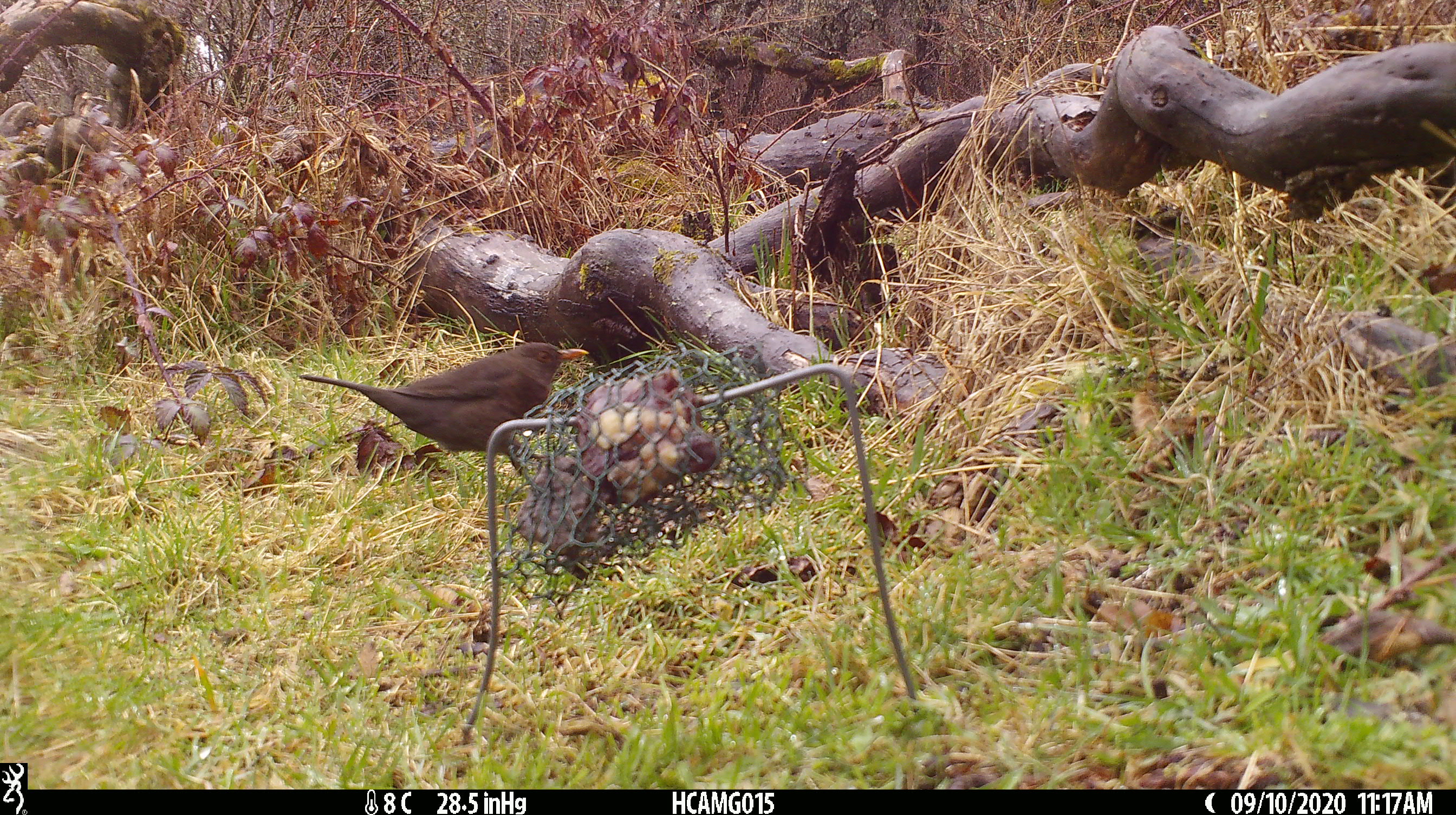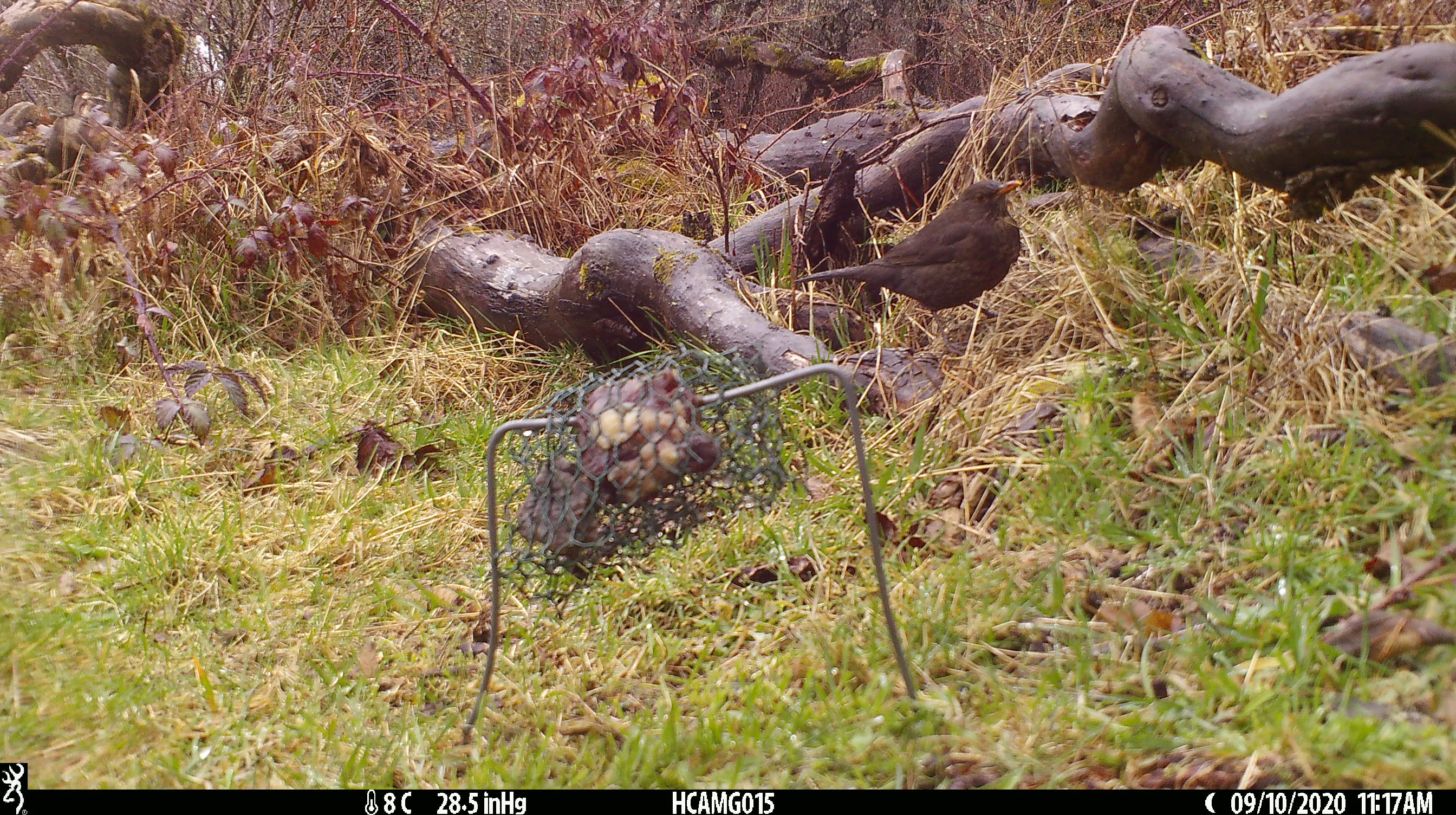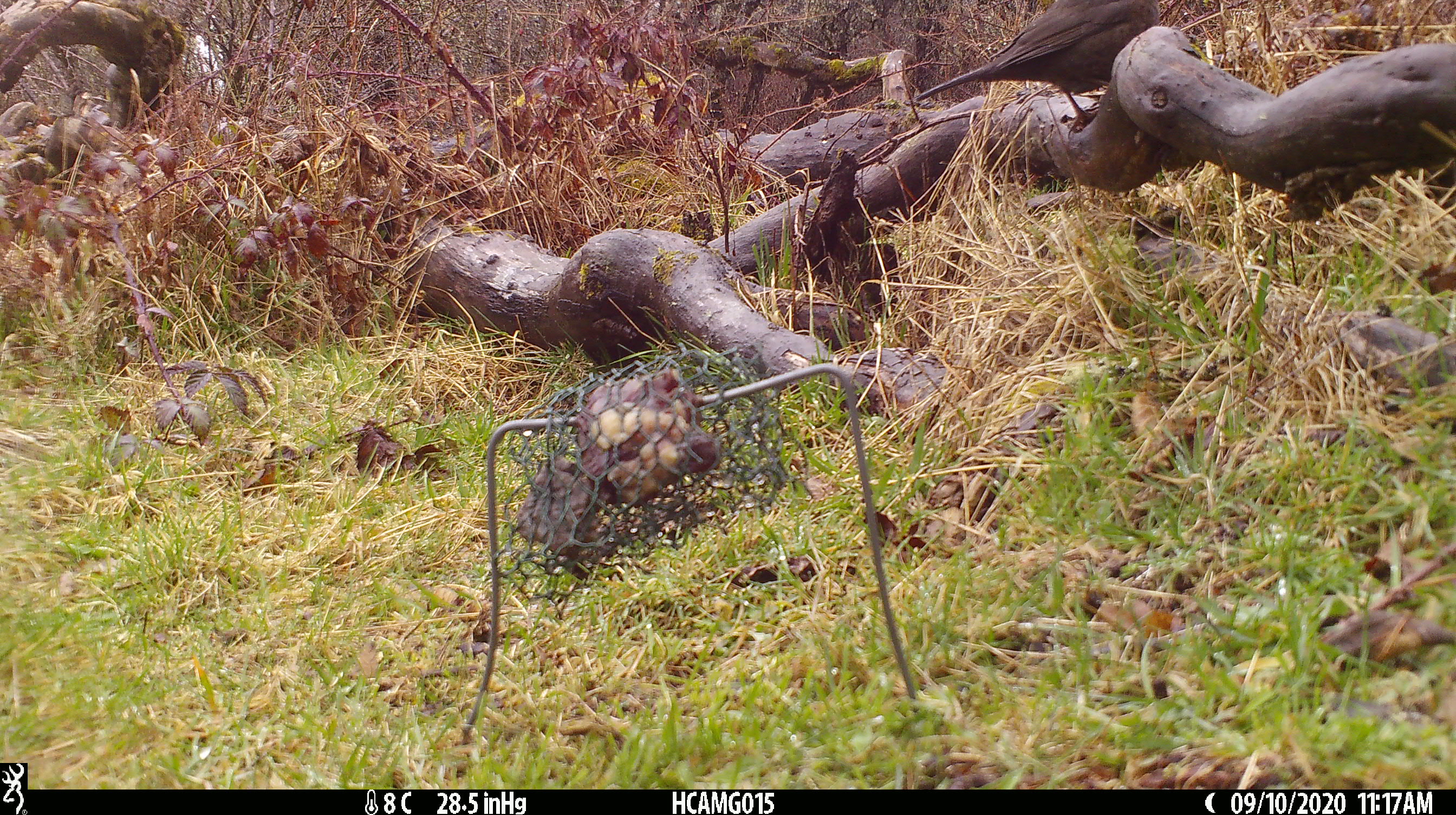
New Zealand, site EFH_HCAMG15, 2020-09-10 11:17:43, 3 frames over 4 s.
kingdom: Animalia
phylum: Chordata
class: Aves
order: Passeriformes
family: Turdidae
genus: Turdus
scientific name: Turdus merula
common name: eurasian blackbird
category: blackbird